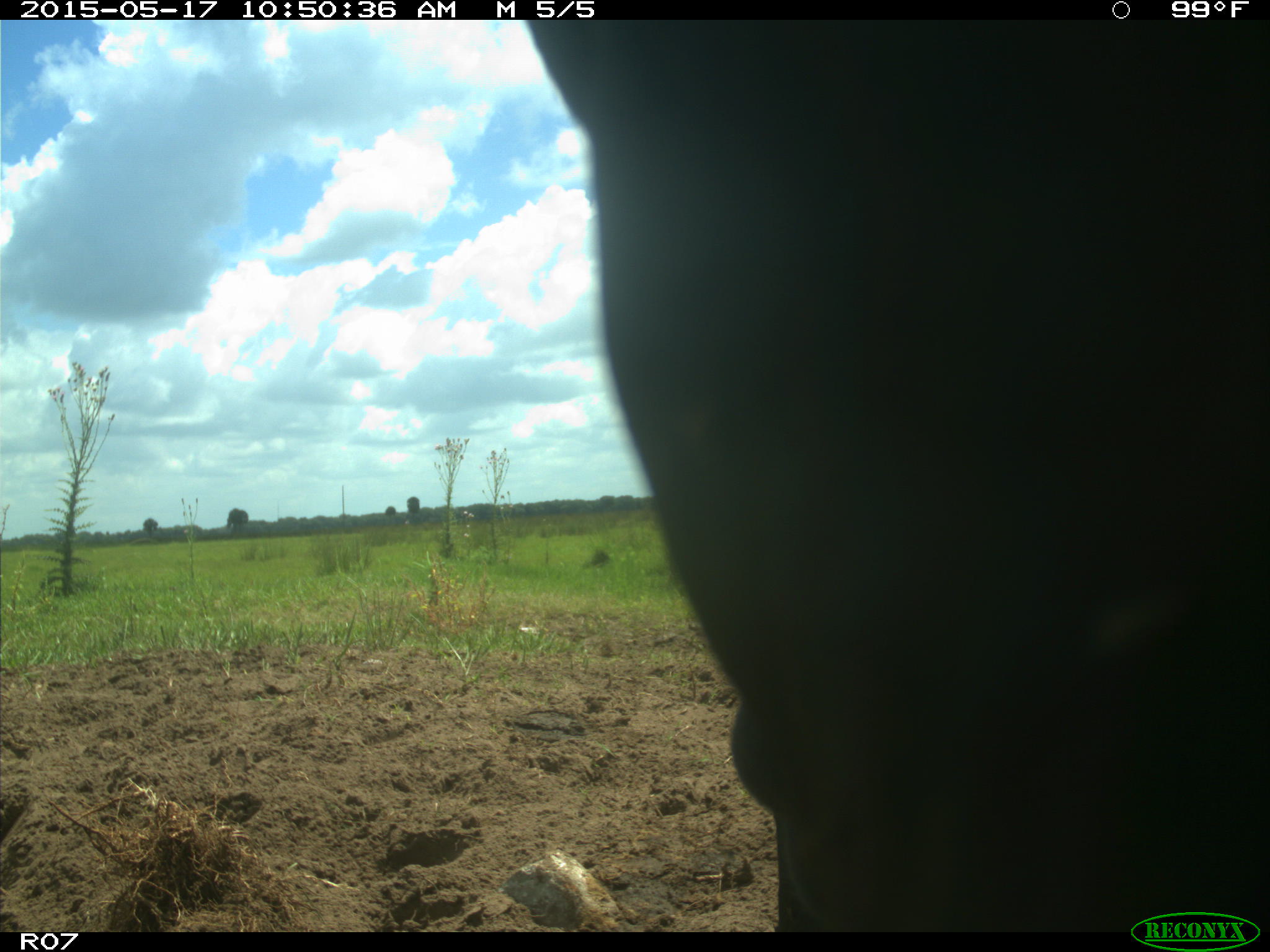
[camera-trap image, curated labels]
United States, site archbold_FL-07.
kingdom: Animalia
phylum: Chordata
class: Mammalia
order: Artiodactyla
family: Bovidae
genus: Bos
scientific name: Bos taurus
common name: domestic cow